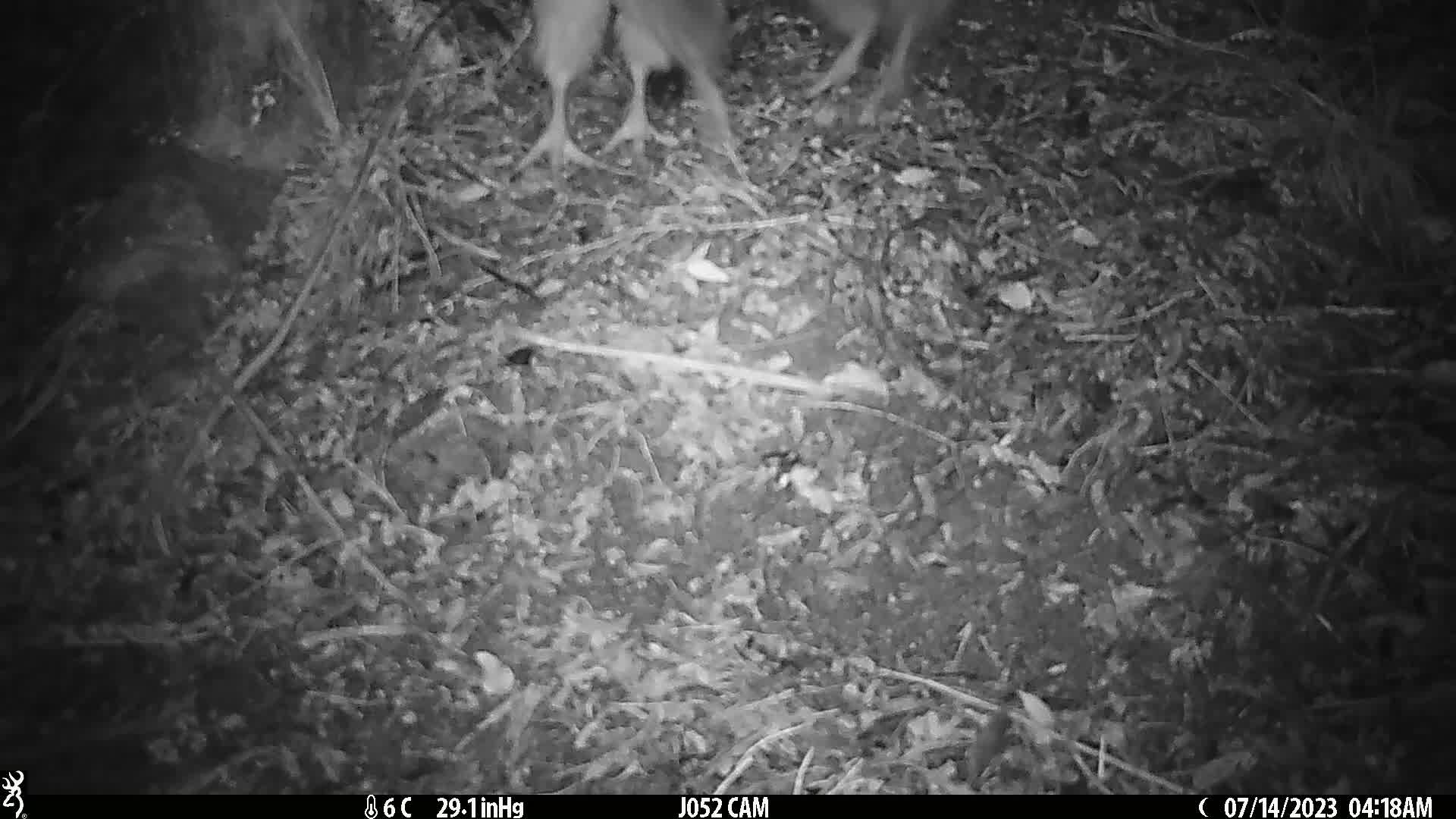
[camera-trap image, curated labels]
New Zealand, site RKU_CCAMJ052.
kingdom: Animalia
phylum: Chordata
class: Aves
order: Apterygiformes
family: Apterygidae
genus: Apteryx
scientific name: Apteryx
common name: kiwi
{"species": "kiwi (Apteryx)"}